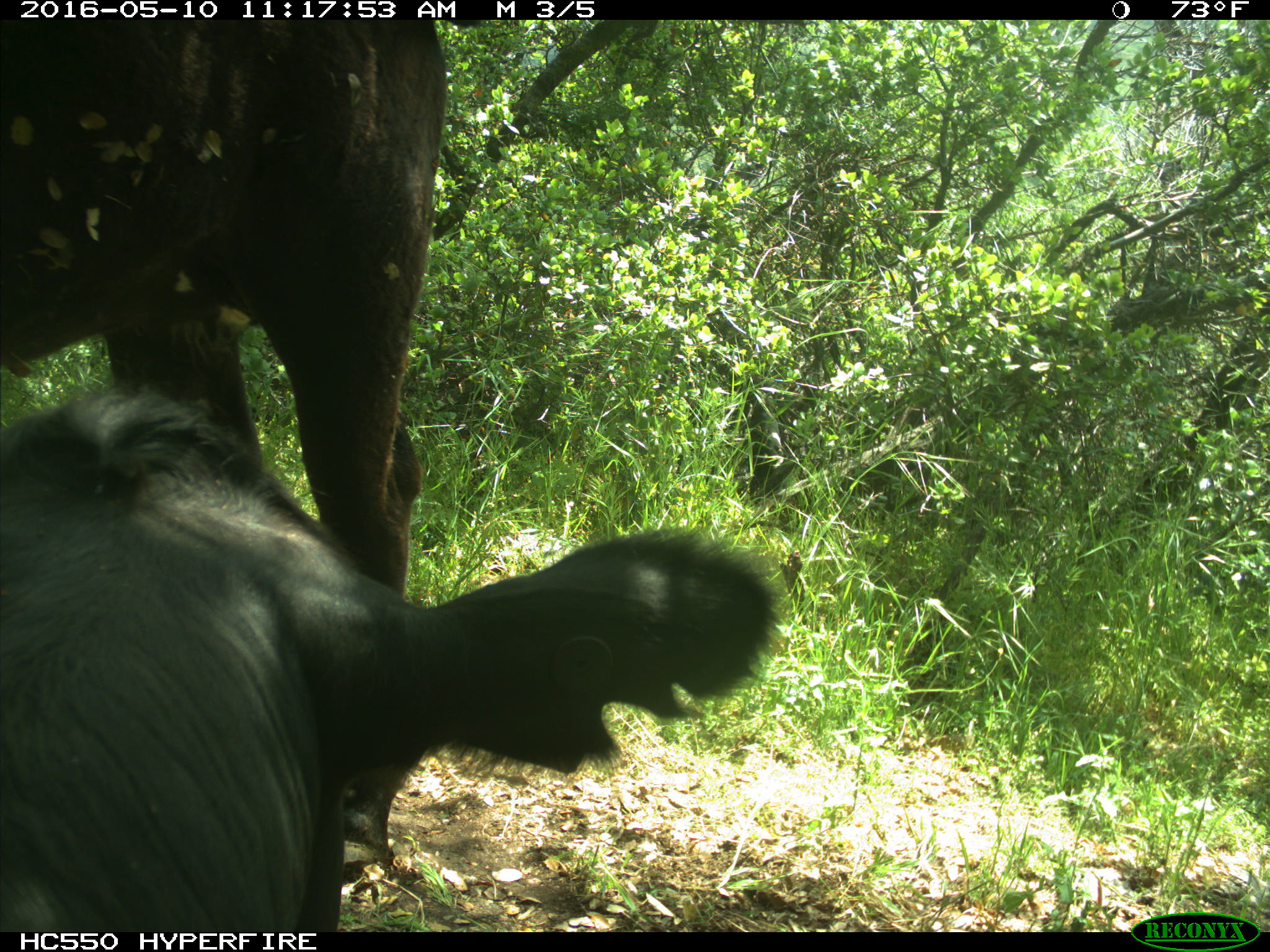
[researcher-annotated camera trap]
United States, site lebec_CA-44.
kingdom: Animalia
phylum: Chordata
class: Mammalia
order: Artiodactyla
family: Bovidae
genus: Bos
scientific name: Bos taurus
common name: domestic cow